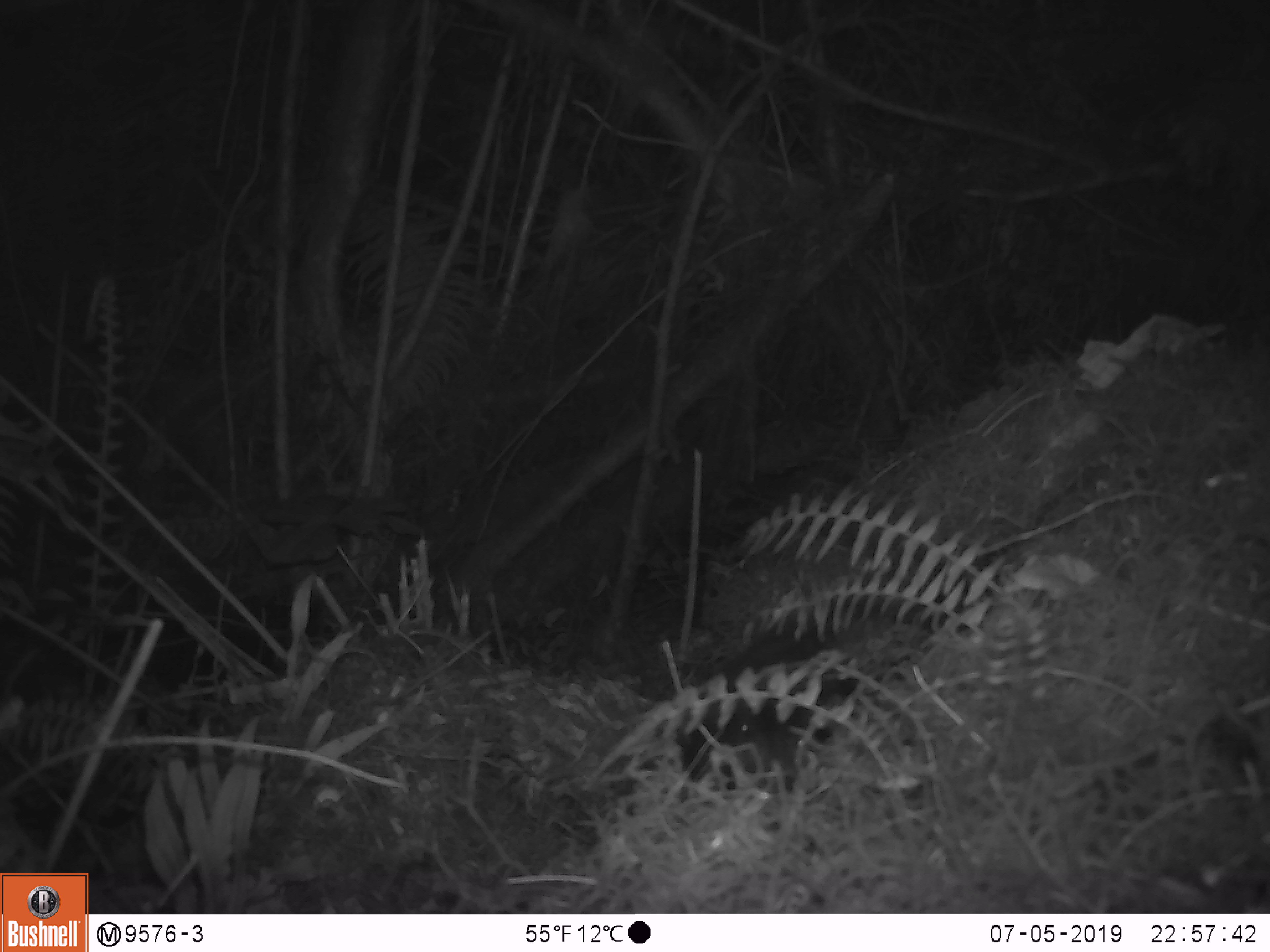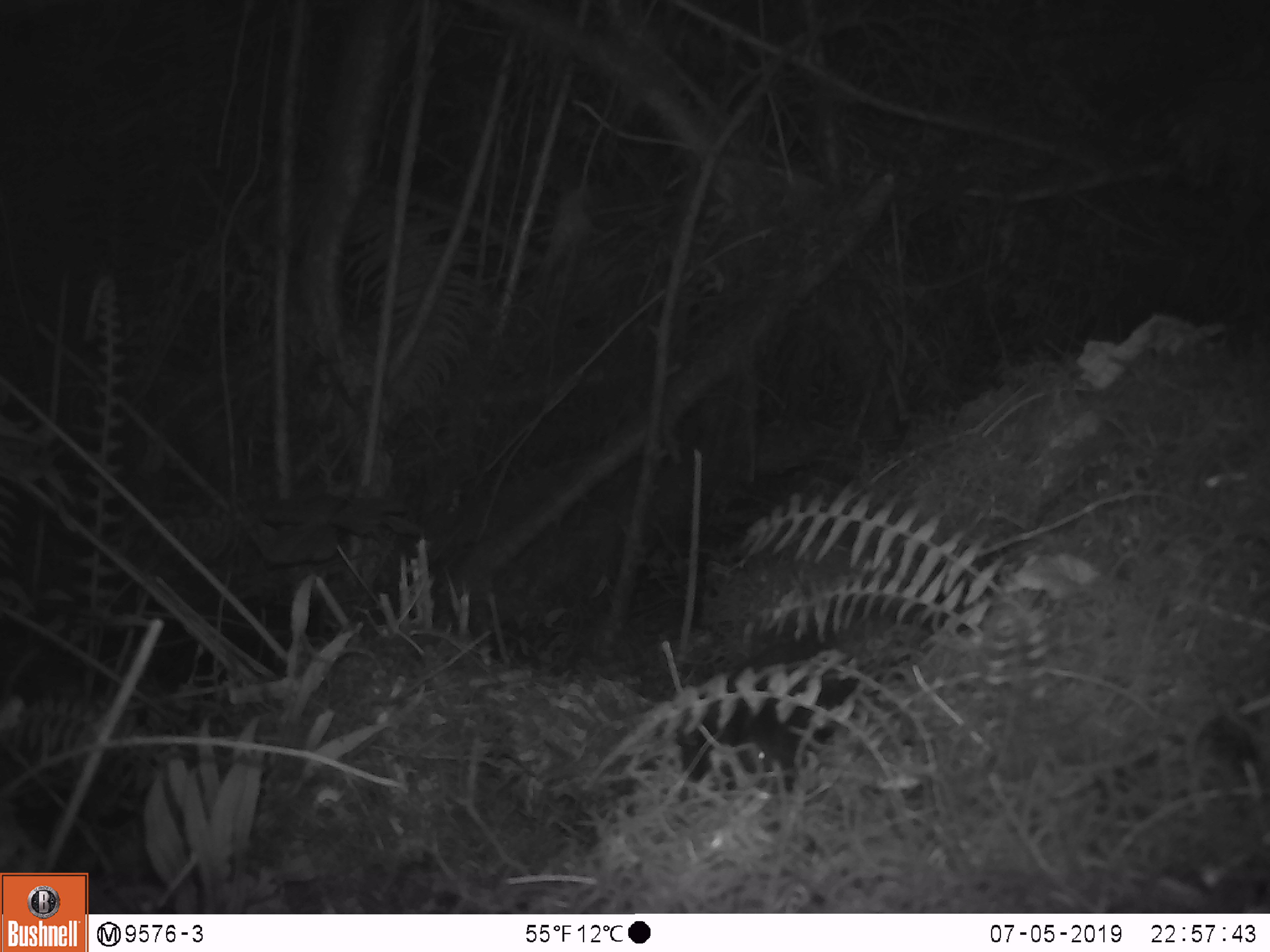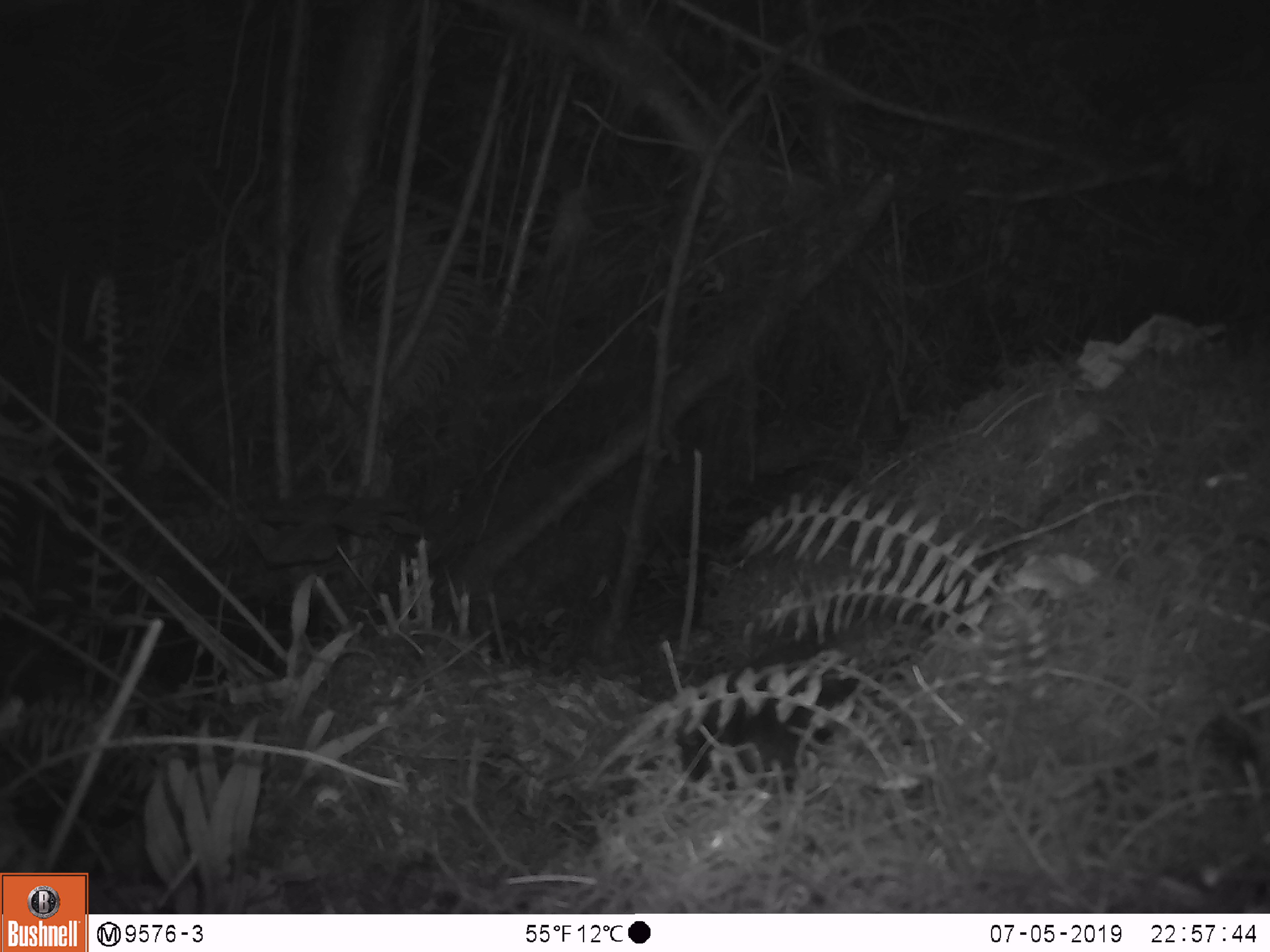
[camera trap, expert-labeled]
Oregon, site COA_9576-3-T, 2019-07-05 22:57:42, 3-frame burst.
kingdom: Animalia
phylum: Chordata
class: Mammalia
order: Rodentia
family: Aplodontiidae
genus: Aplodontia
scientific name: Aplodontia rufa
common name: mountain beaver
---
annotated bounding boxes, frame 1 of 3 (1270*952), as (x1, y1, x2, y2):
mountain beaver: (669, 624, 860, 793)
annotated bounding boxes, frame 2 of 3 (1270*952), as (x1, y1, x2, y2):
mountain beaver: (673, 638, 863, 791)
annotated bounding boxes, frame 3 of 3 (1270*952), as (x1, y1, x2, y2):
mountain beaver: (671, 660, 865, 791)